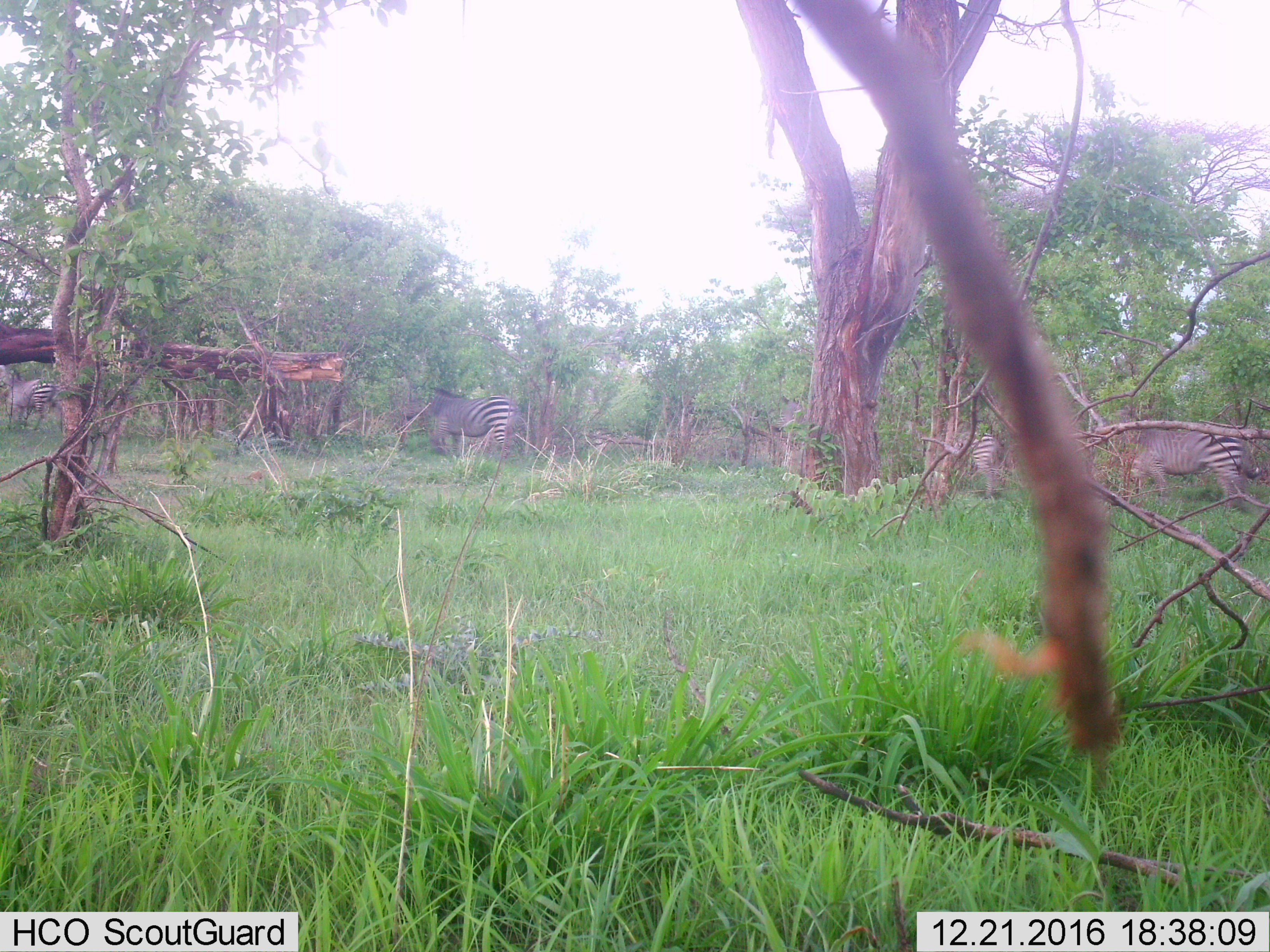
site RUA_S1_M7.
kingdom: Animalia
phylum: Chordata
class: Mammalia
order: Perissodactyla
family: Equidae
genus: Equus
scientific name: Equus quagga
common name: plains zebra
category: zebraplains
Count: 4.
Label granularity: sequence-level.